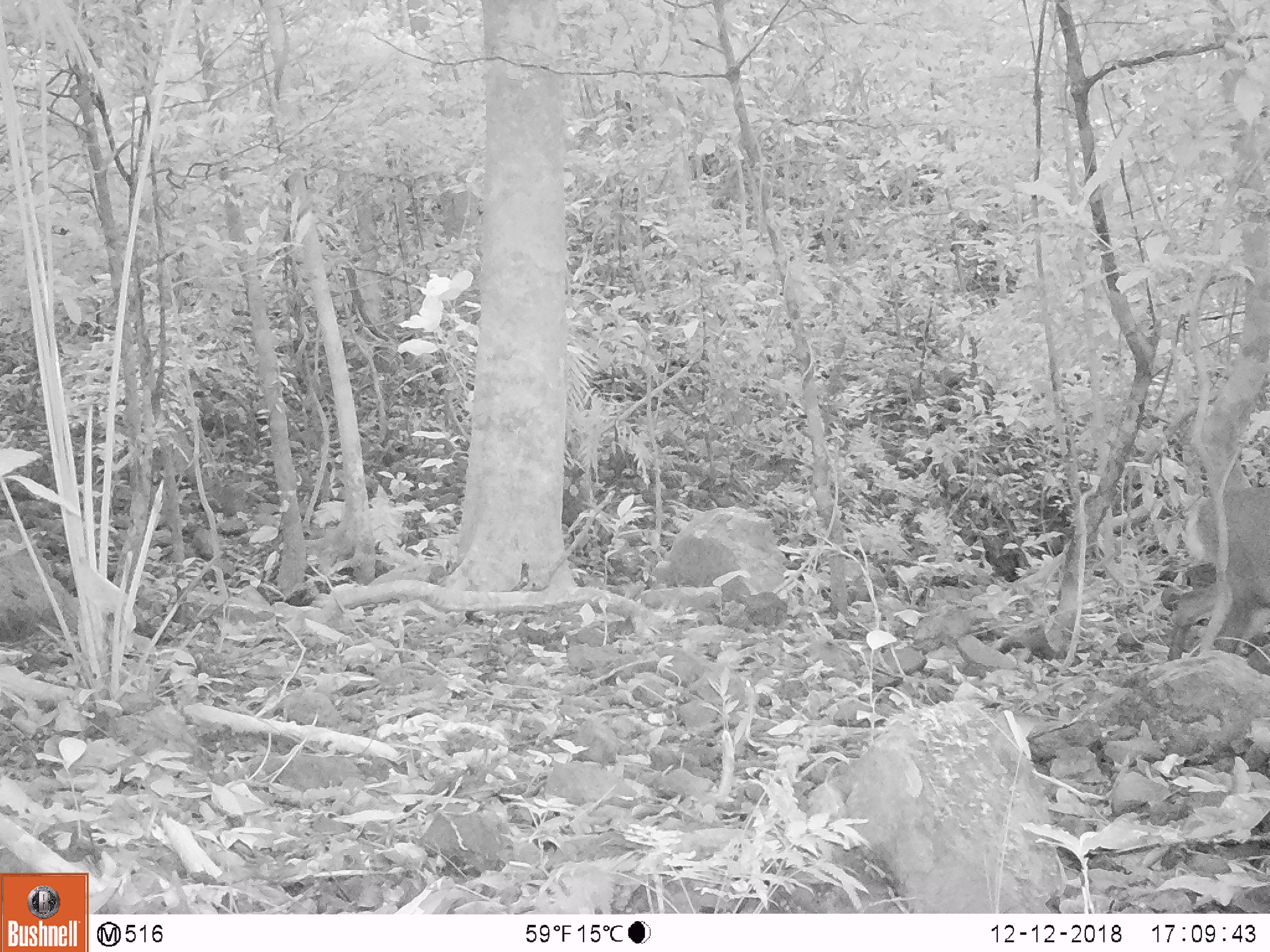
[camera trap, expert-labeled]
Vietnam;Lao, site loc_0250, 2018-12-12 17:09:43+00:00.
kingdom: Animalia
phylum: Chordata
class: Mammalia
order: Artiodactyla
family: Cervidae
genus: Muntiacus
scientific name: Muntiacus vuquangensis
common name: large-antlered muntjac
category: large antlered muntjac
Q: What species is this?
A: Large antlered muntjac (large-antlered muntjac) (Muntiacus vuquangensis).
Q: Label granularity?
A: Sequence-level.